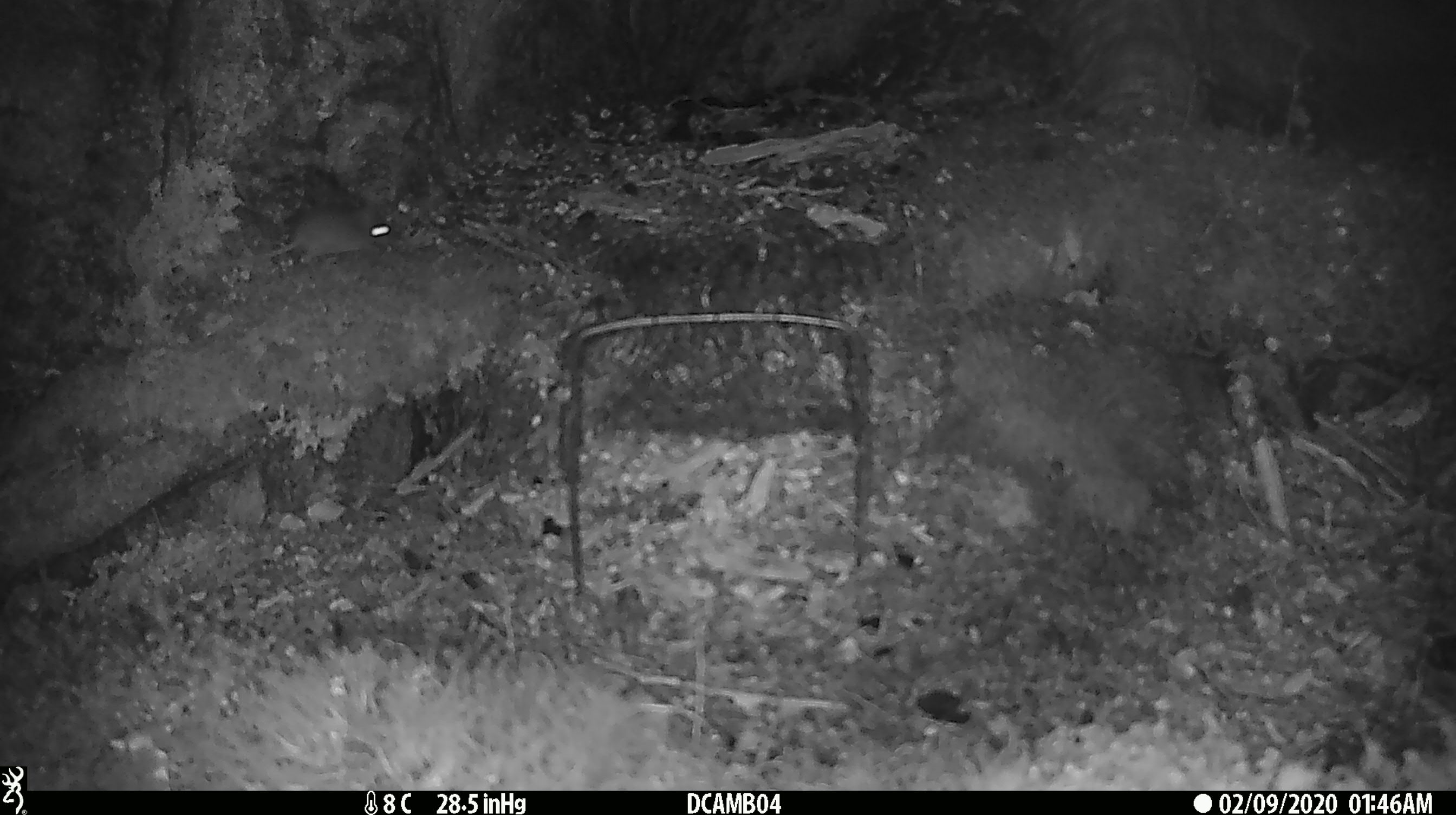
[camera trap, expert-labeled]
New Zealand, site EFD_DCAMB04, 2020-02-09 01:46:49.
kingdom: Animalia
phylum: Chordata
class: Mammalia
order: Rodentia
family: Muridae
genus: Mus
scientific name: Mus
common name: mouse